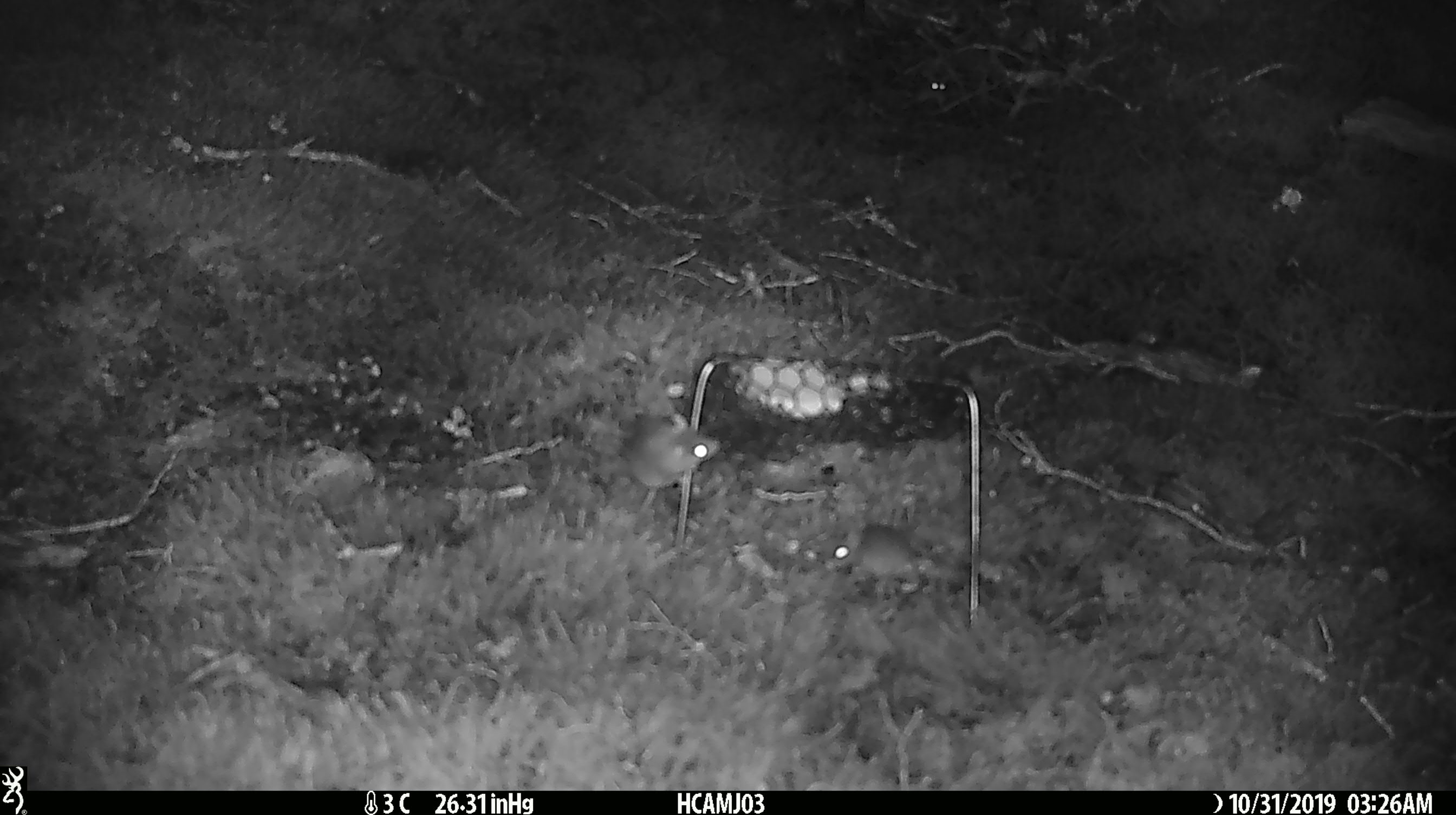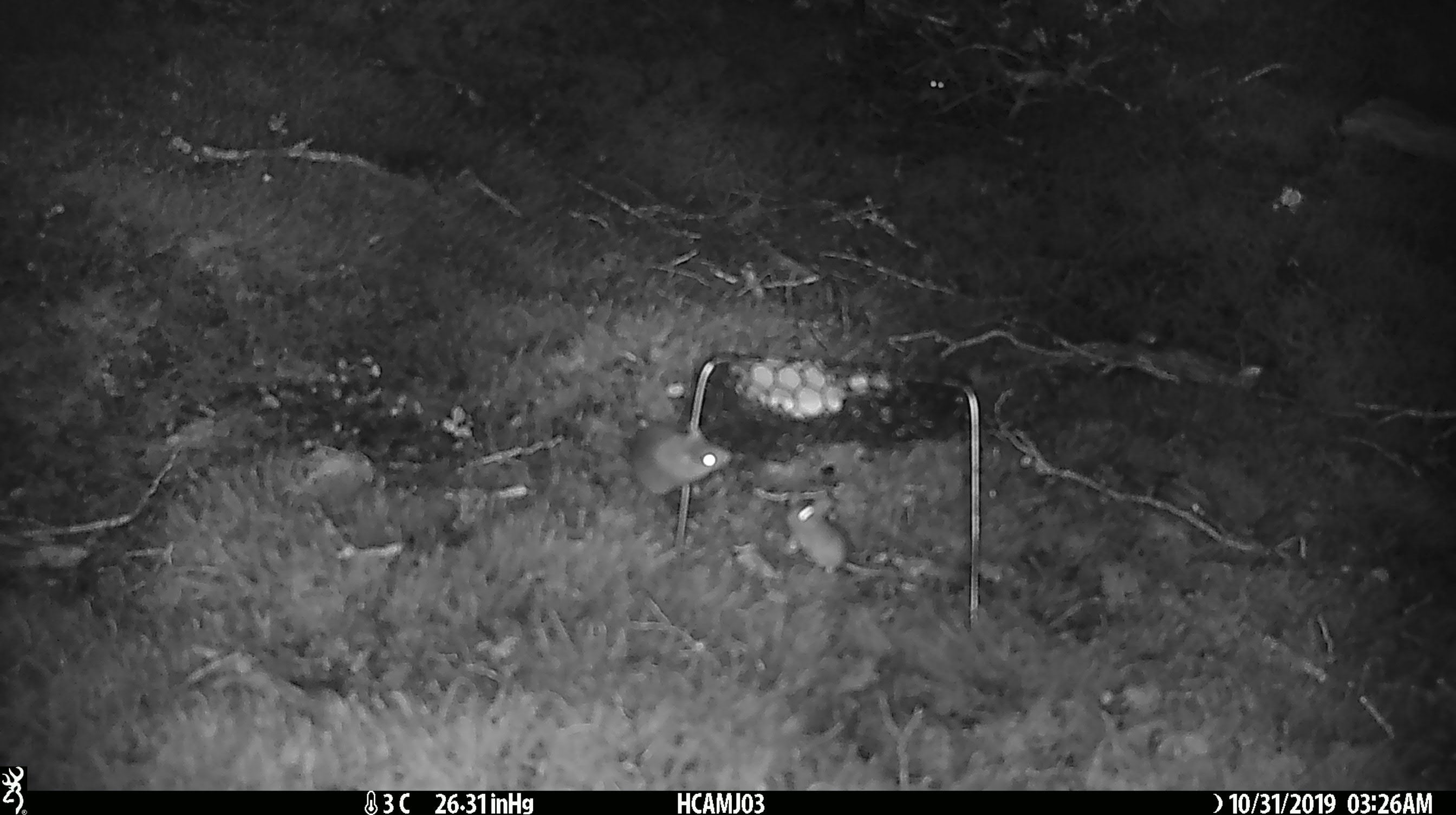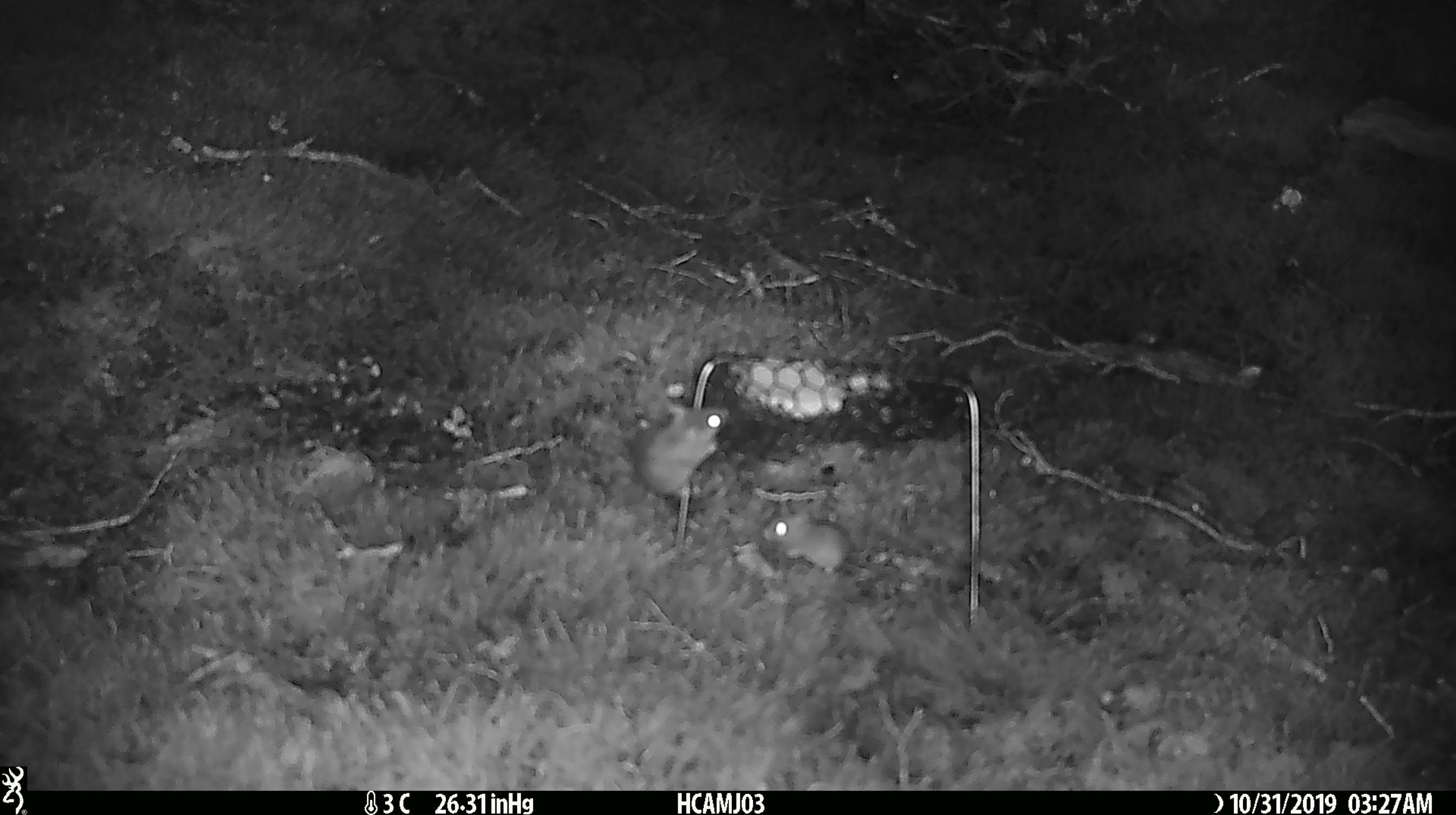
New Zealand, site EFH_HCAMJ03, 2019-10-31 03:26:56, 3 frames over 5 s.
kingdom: Animalia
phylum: Chordata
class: Mammalia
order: Rodentia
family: Muridae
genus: Mus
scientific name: Mus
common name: mouse